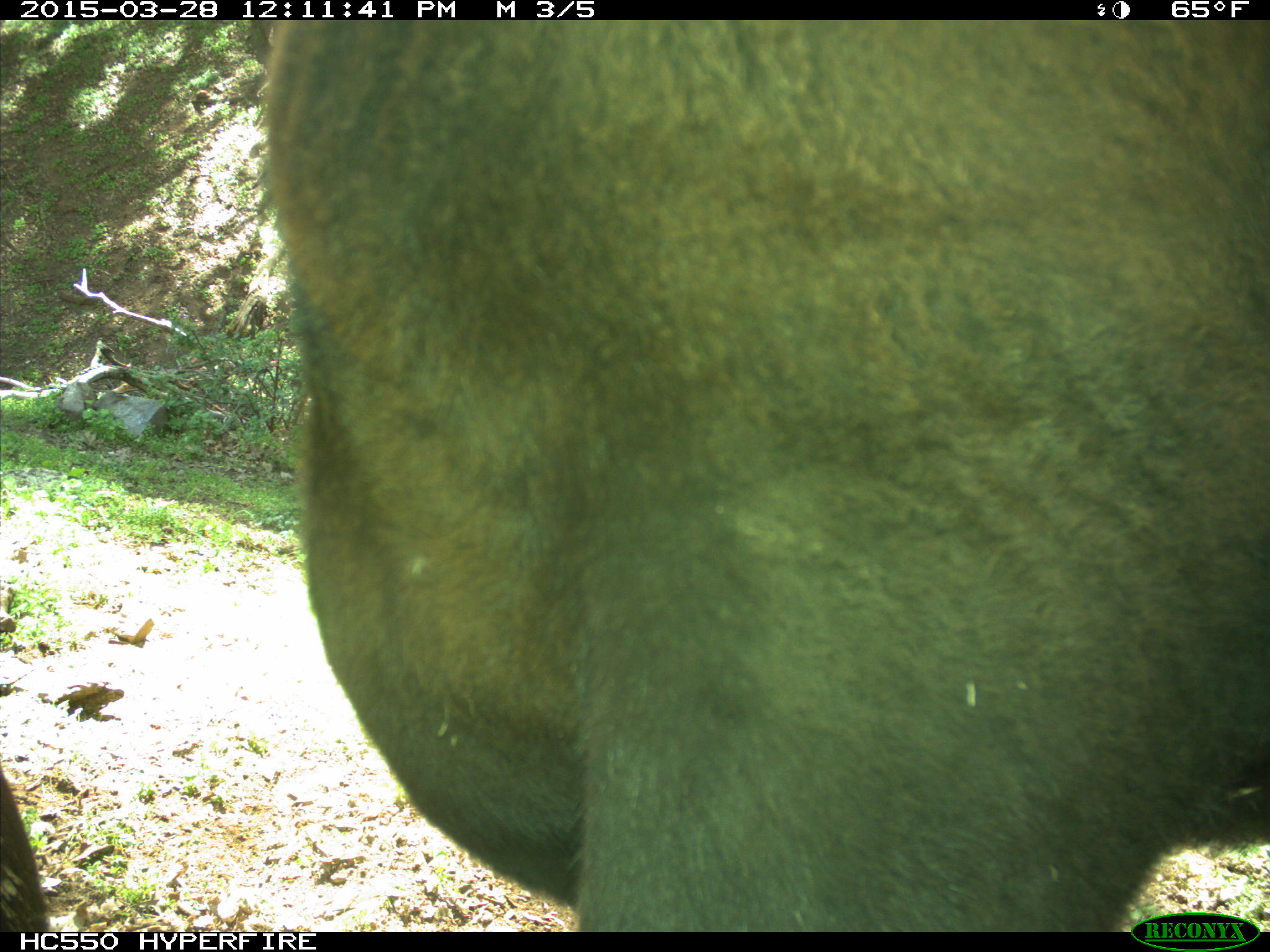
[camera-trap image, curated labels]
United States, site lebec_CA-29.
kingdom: Animalia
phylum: Chordata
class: Mammalia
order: Artiodactyla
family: Bovidae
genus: Bos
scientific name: Bos taurus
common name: domestic cow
Bos taurus (domestic cow).